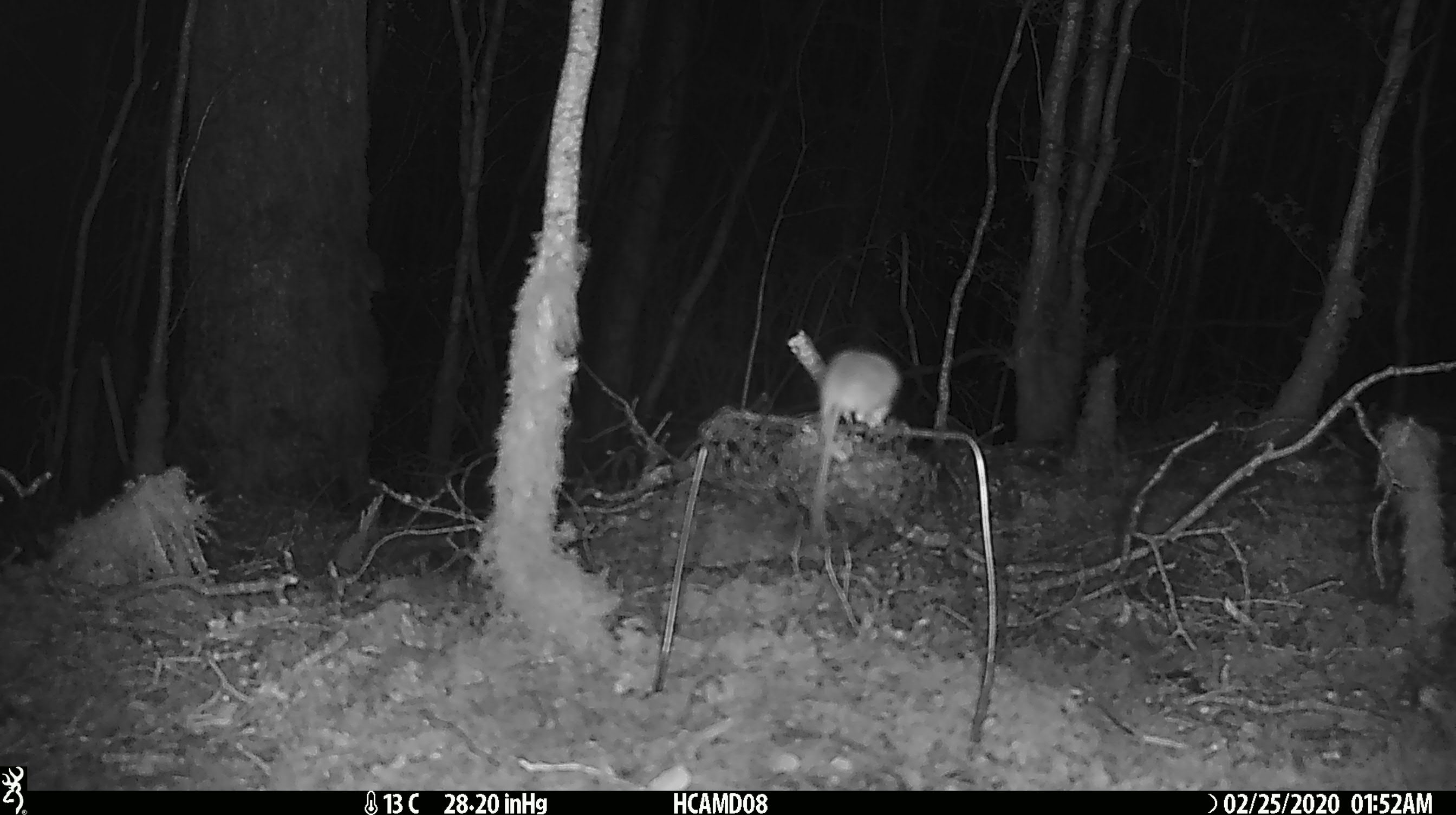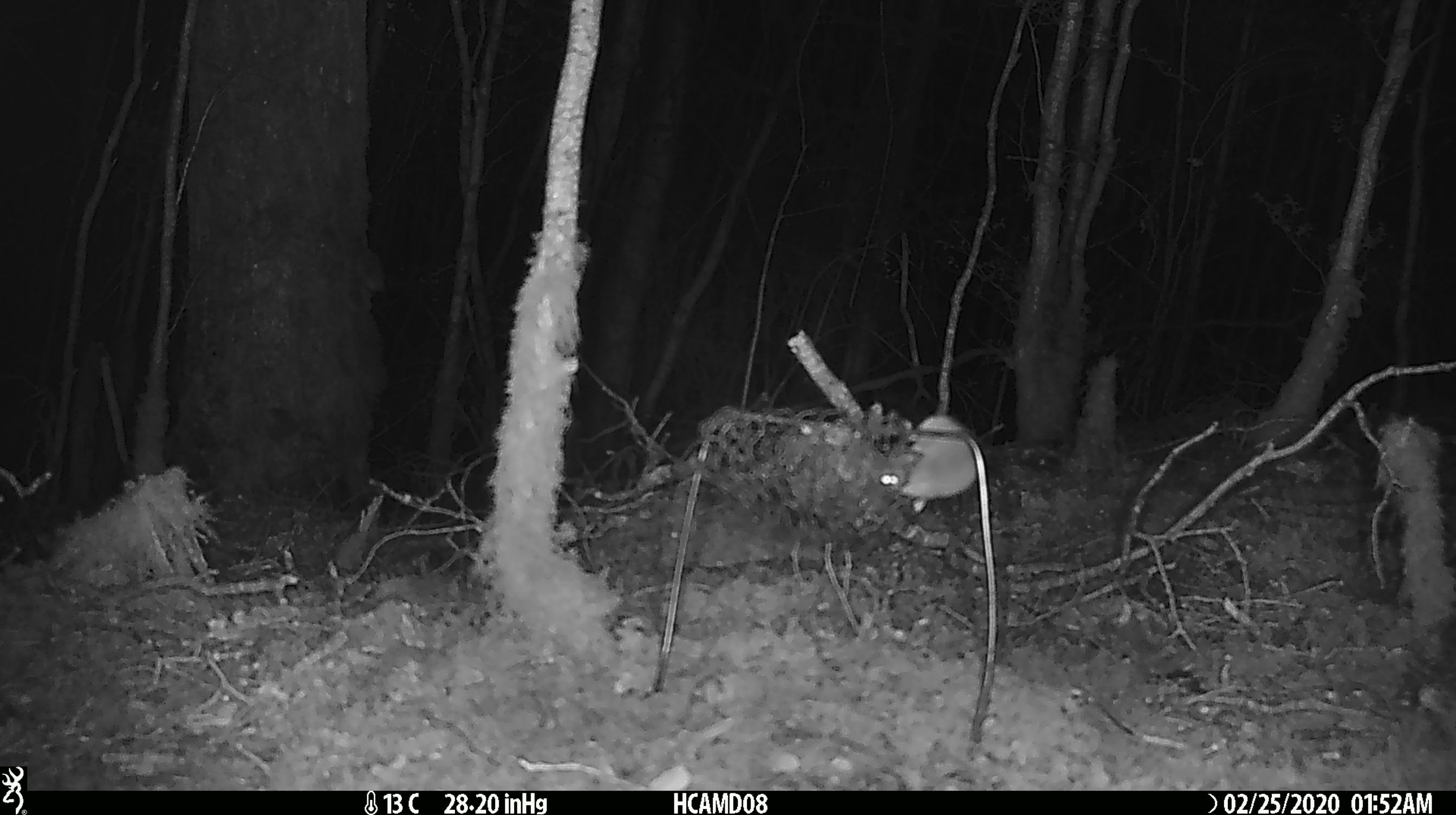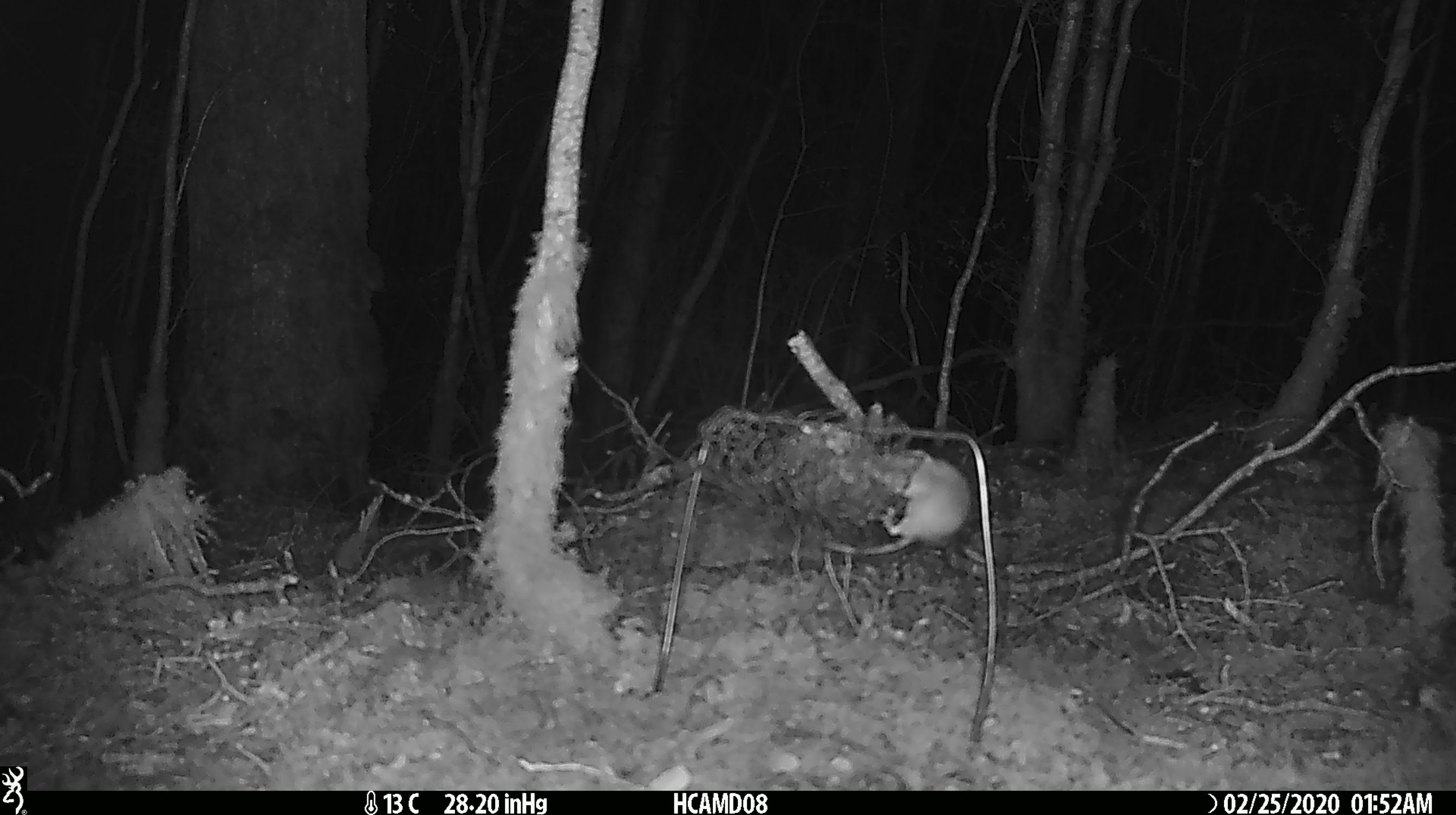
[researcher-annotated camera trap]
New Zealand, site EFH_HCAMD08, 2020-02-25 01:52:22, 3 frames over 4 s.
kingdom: Animalia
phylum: Chordata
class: Mammalia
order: Rodentia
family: Muridae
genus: Mus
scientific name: Mus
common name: mouse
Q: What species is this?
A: Mouse (Mus).